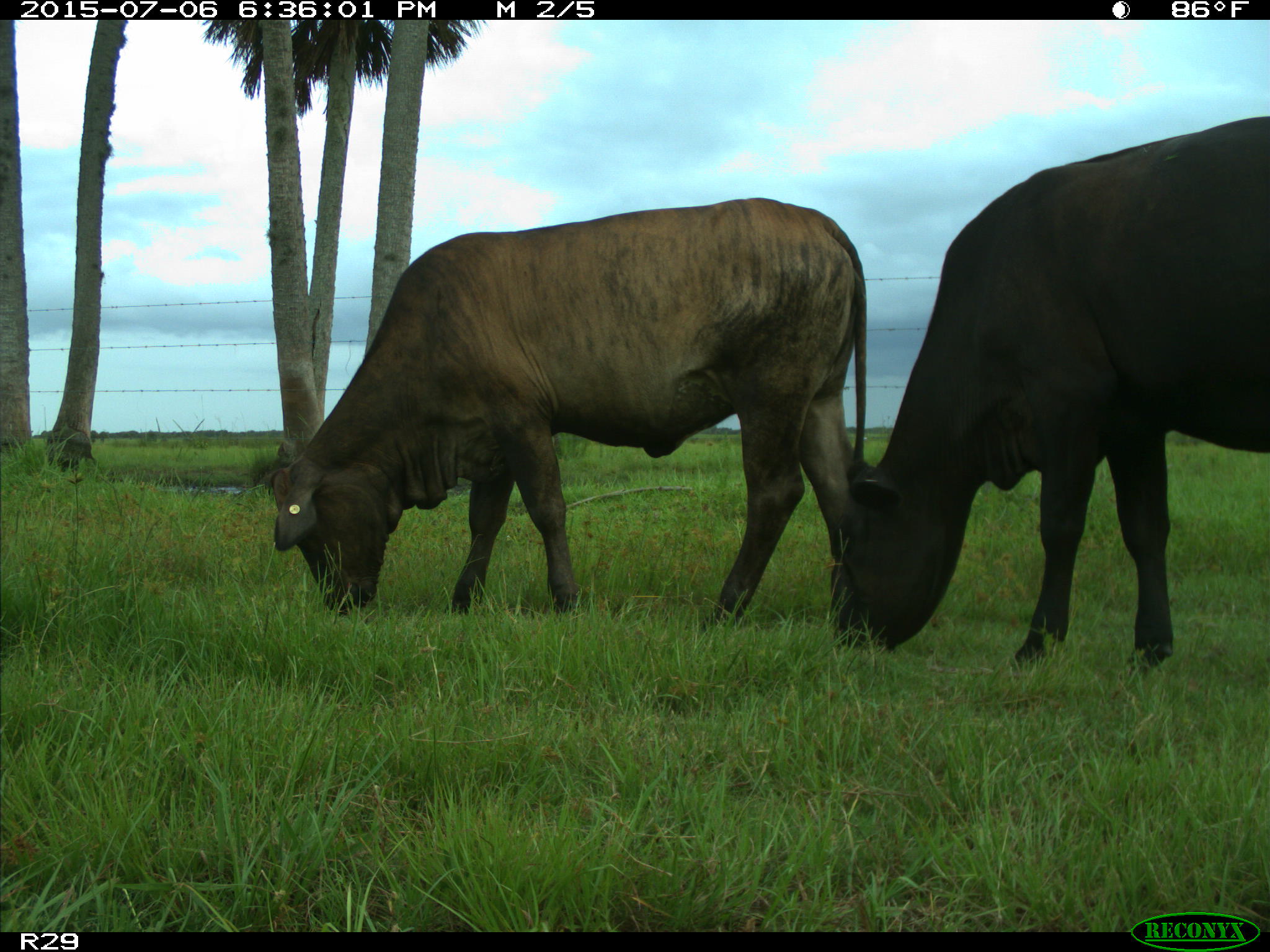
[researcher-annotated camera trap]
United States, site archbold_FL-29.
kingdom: Animalia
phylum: Chordata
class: Mammalia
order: Artiodactyla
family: Bovidae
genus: Bos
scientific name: Bos taurus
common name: domestic cow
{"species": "Bos taurus (domestic cow)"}